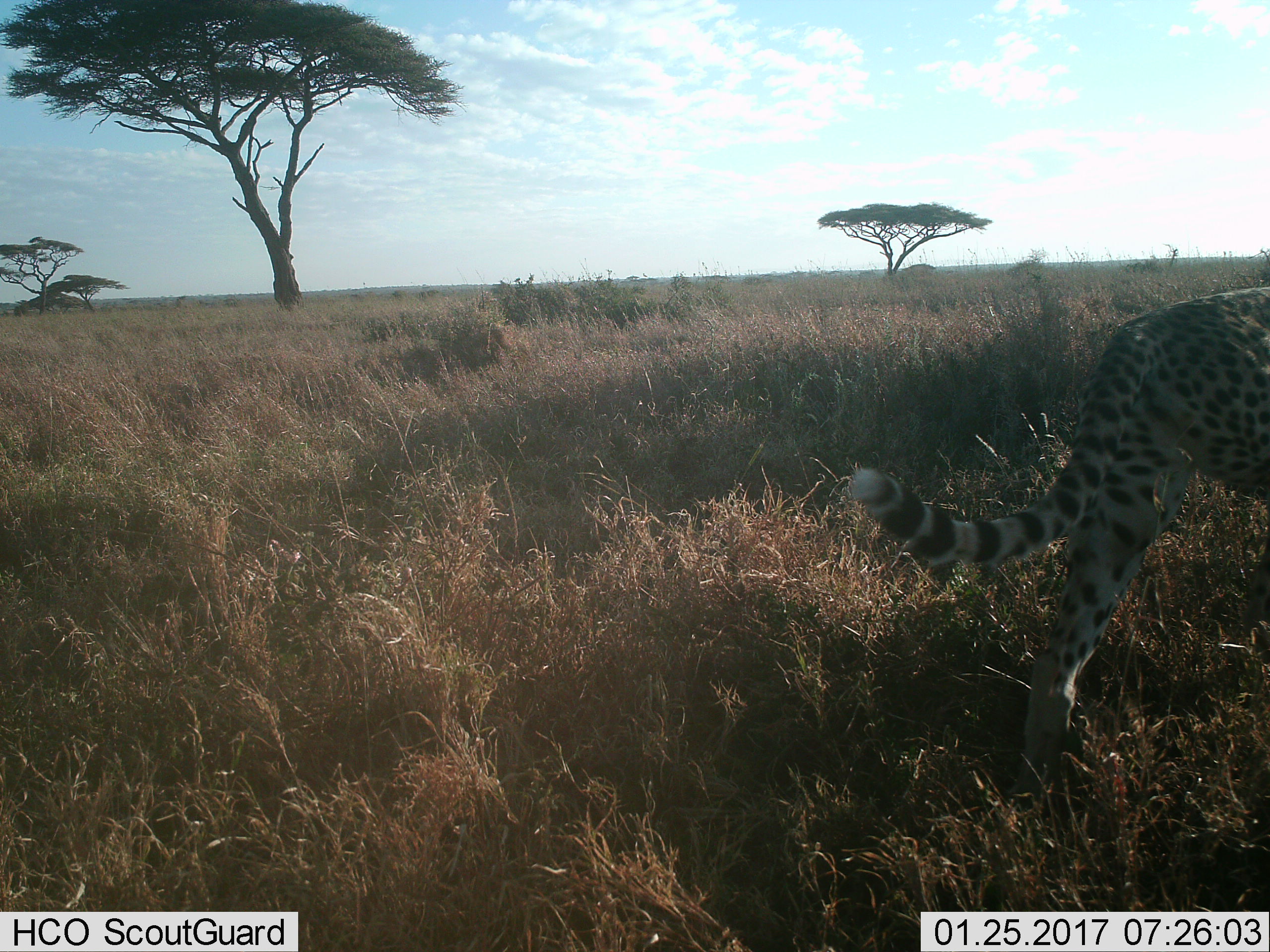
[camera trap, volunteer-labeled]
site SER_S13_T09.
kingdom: Animalia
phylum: Chordata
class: Mammalia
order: Carnivora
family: Felidae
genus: Acinonyx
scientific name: Acinonyx jubatus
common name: cheetah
Cheetah (Acinonyx jubatus), count 1. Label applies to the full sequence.